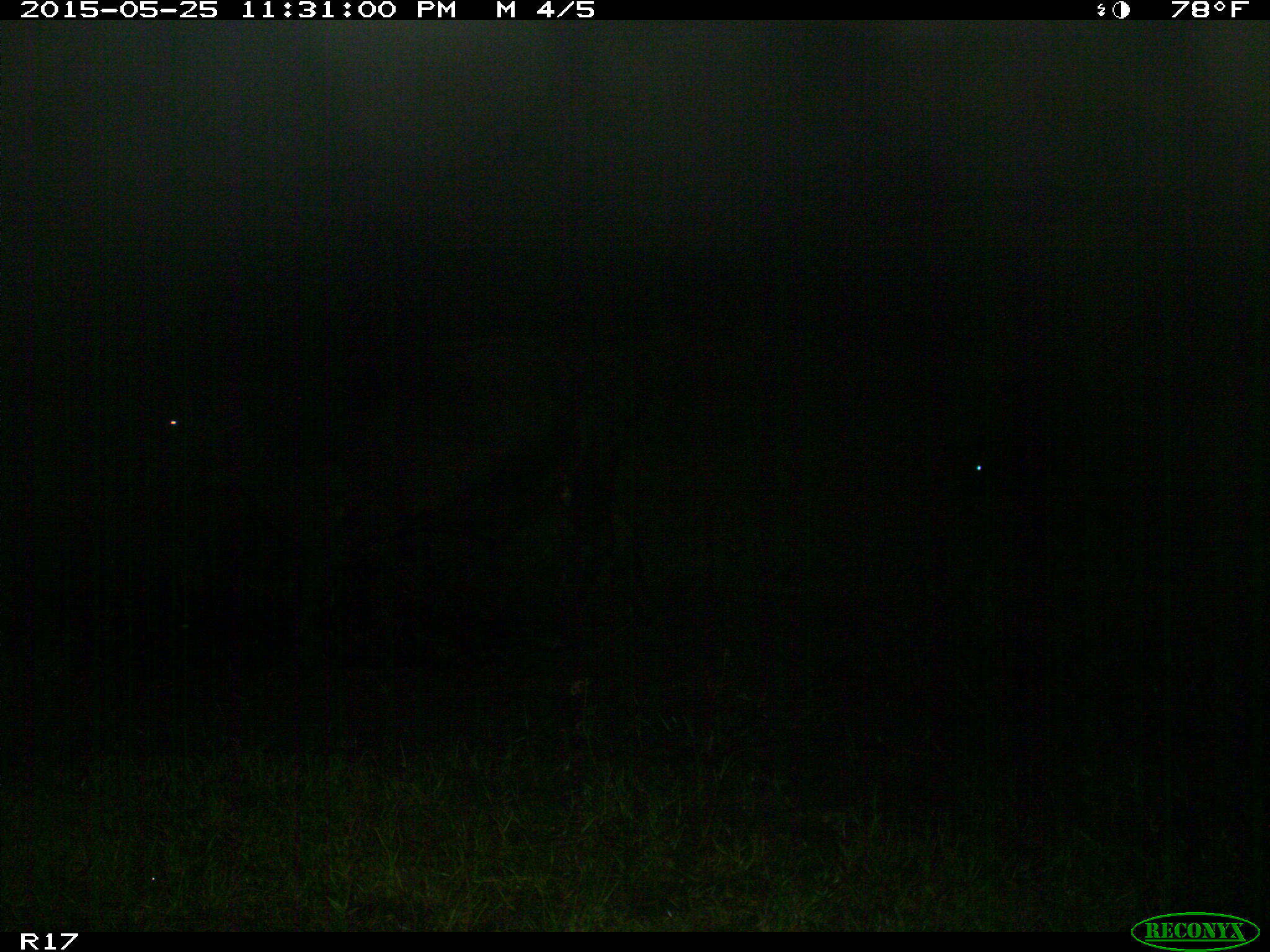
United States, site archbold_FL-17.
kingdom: Animalia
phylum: Chordata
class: Mammalia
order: Artiodactyla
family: Bovidae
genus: Bos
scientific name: Bos taurus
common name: domestic cow